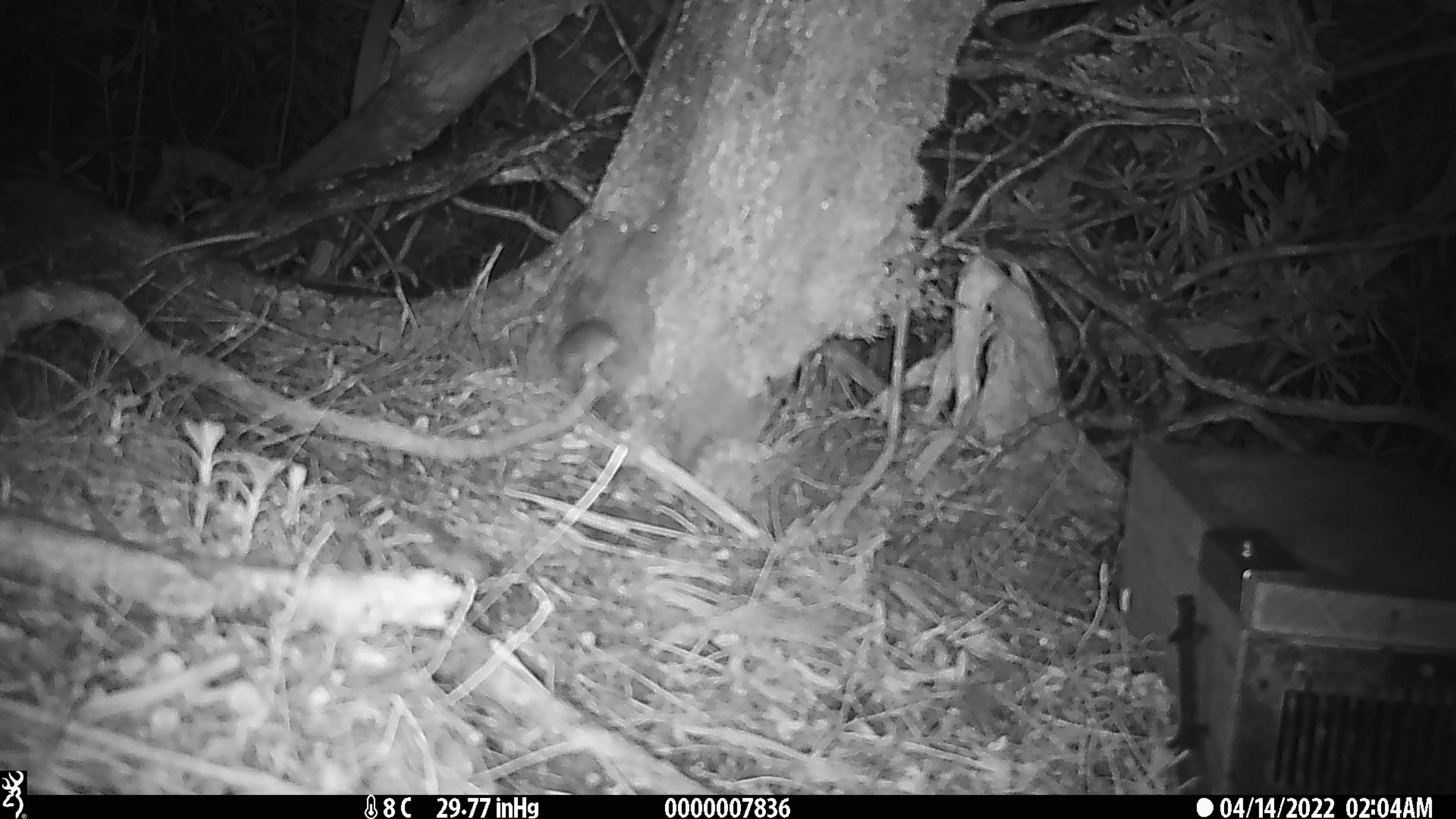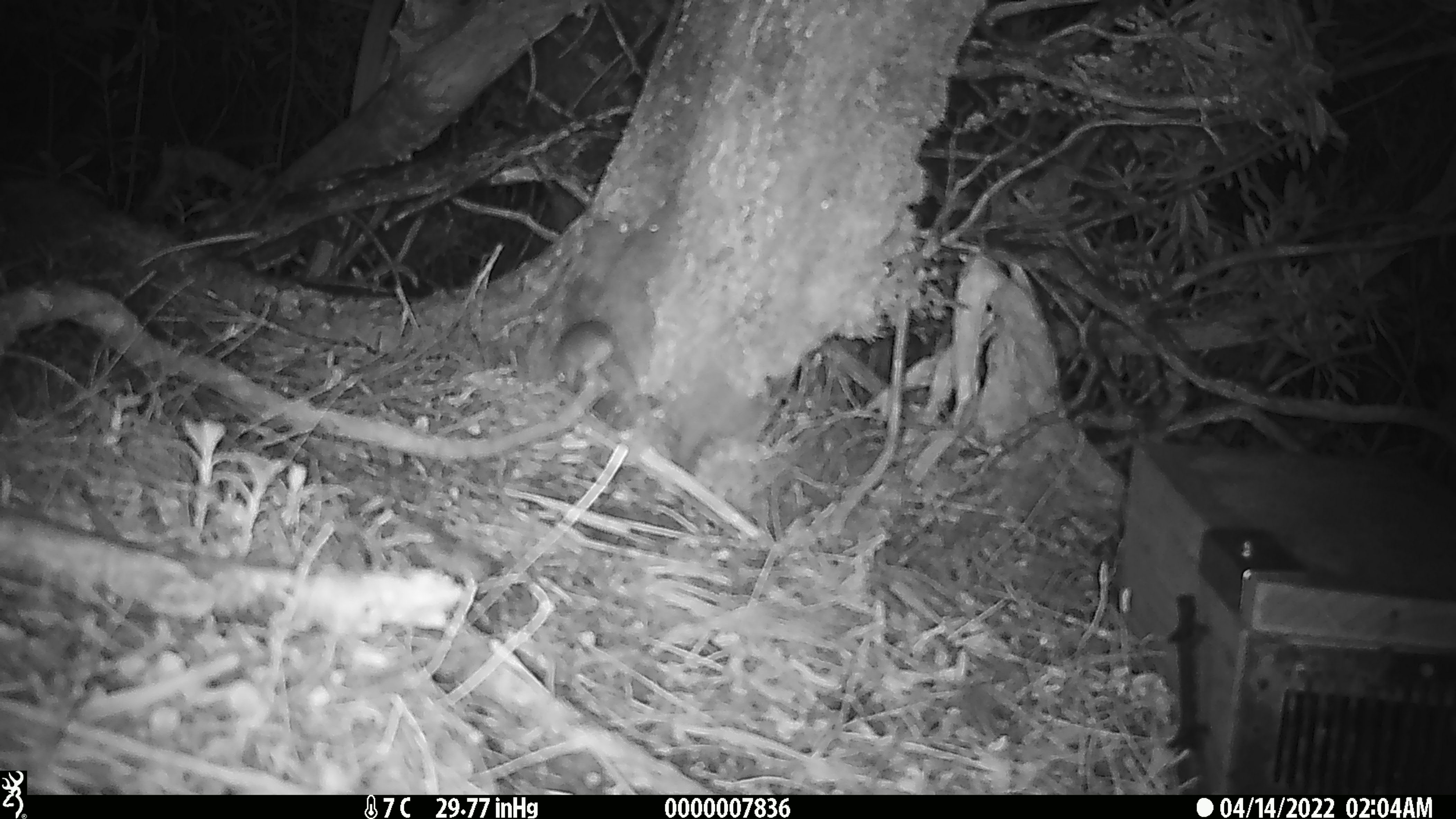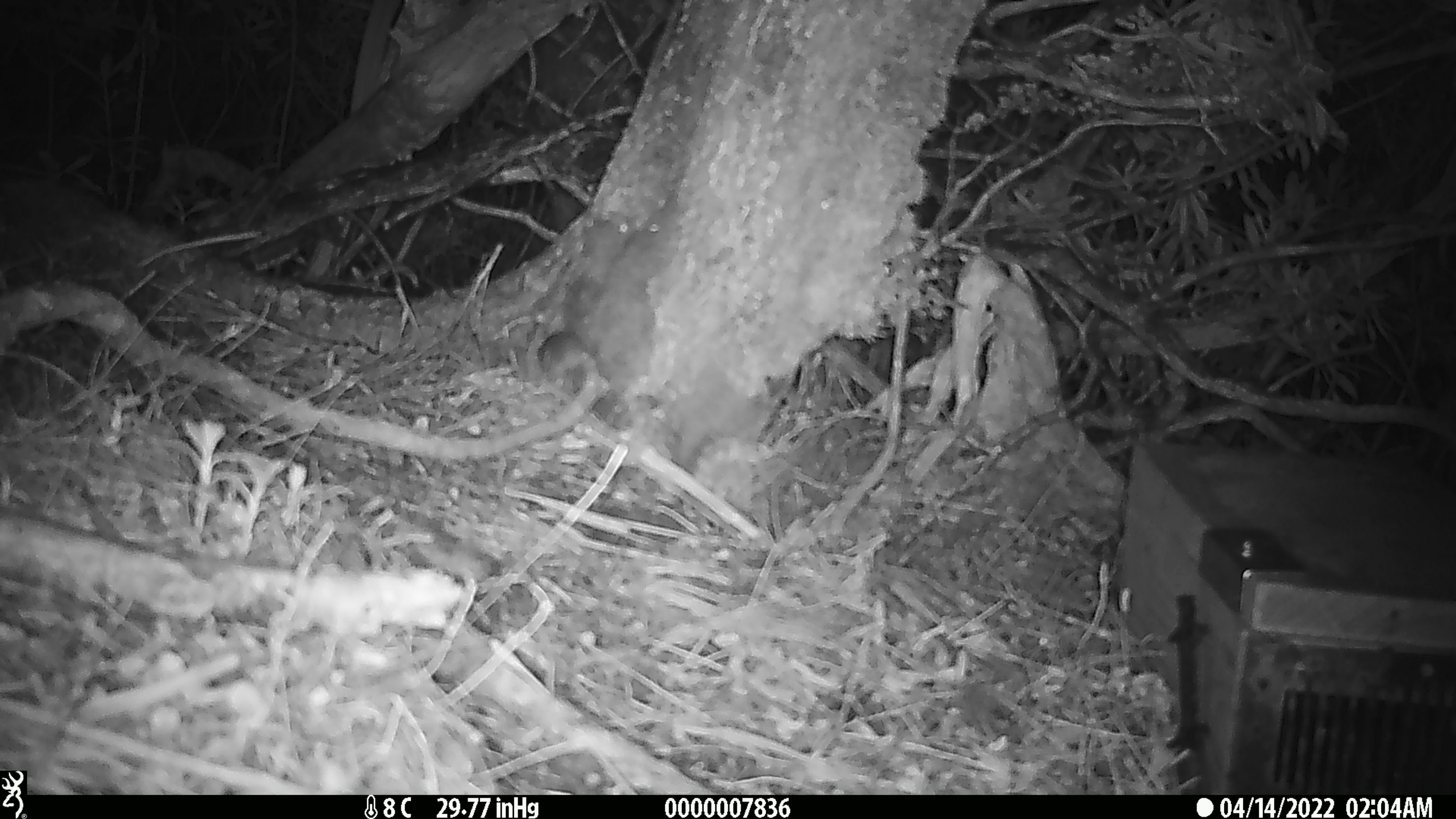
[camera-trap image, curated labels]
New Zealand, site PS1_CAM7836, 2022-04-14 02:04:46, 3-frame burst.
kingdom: Animalia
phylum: Chordata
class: Mammalia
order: Rodentia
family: Muridae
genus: Mus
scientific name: Mus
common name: mouse